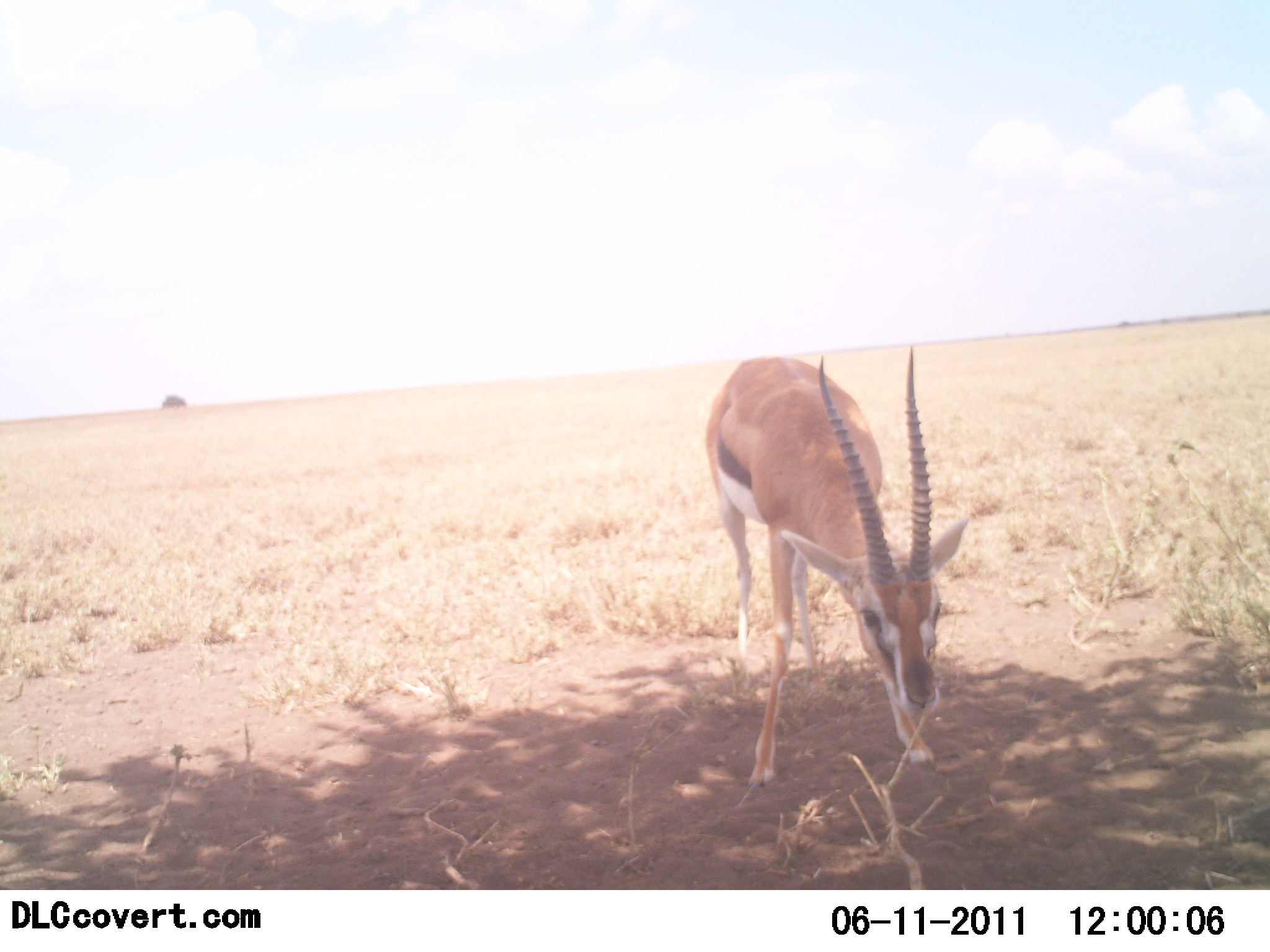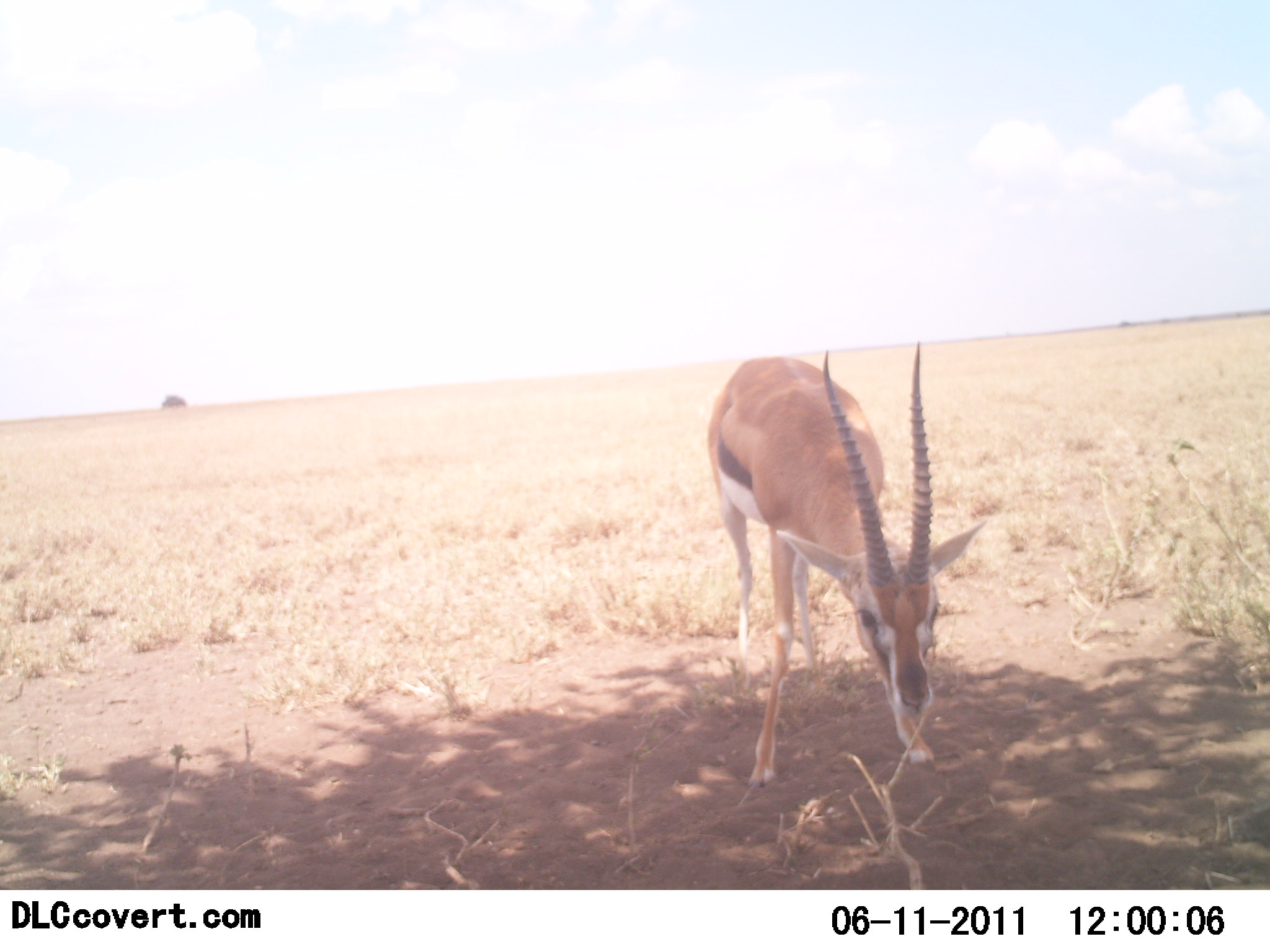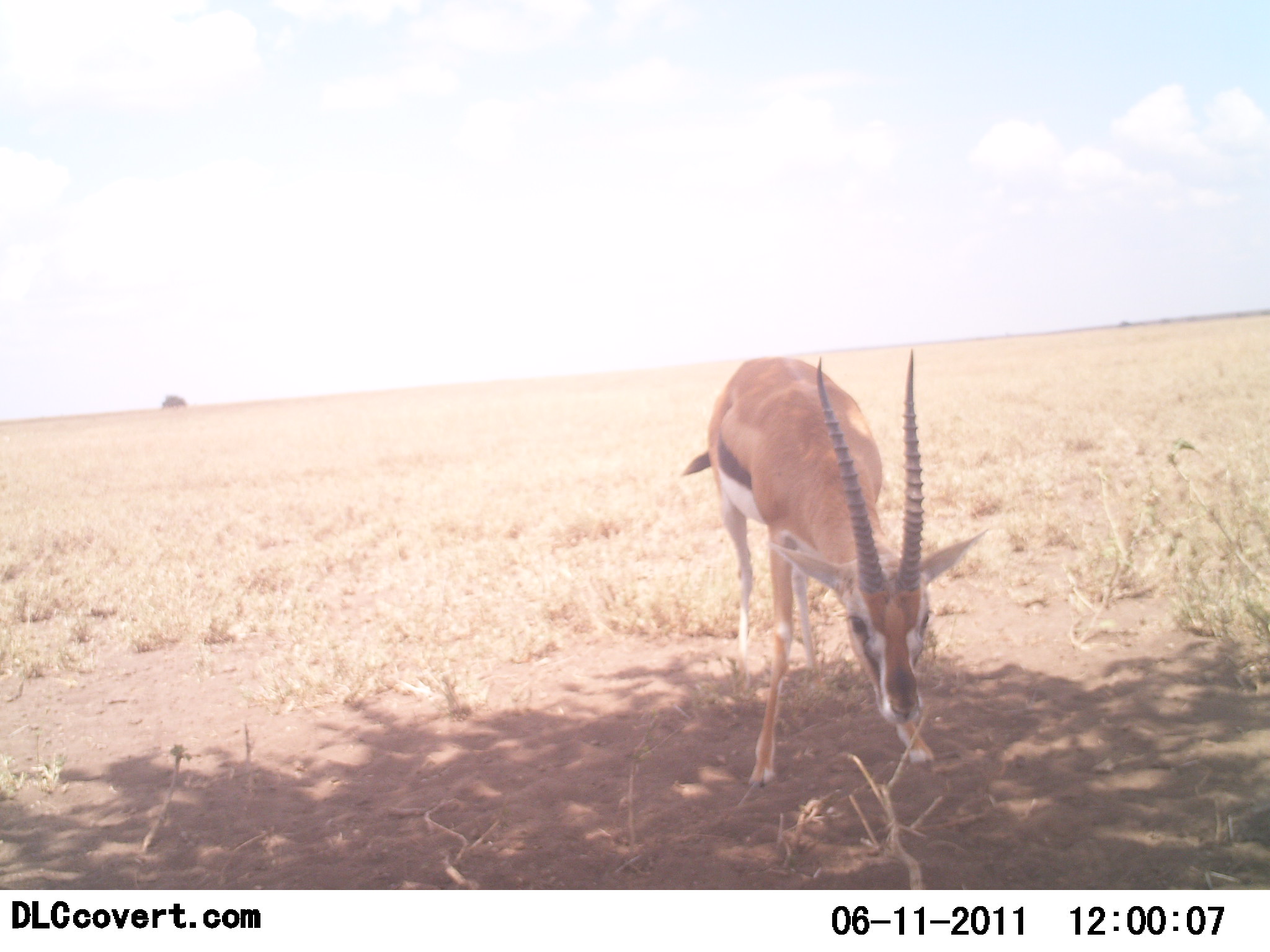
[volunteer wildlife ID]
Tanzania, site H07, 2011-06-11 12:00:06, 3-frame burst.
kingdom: Animalia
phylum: Chordata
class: Mammalia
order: Artiodactyla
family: Bovidae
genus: Eudorcas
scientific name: Eudorcas thomsonii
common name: thomson's gazelle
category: gazellethomsons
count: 1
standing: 93%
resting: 0%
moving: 0%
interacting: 0%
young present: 0%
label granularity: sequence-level